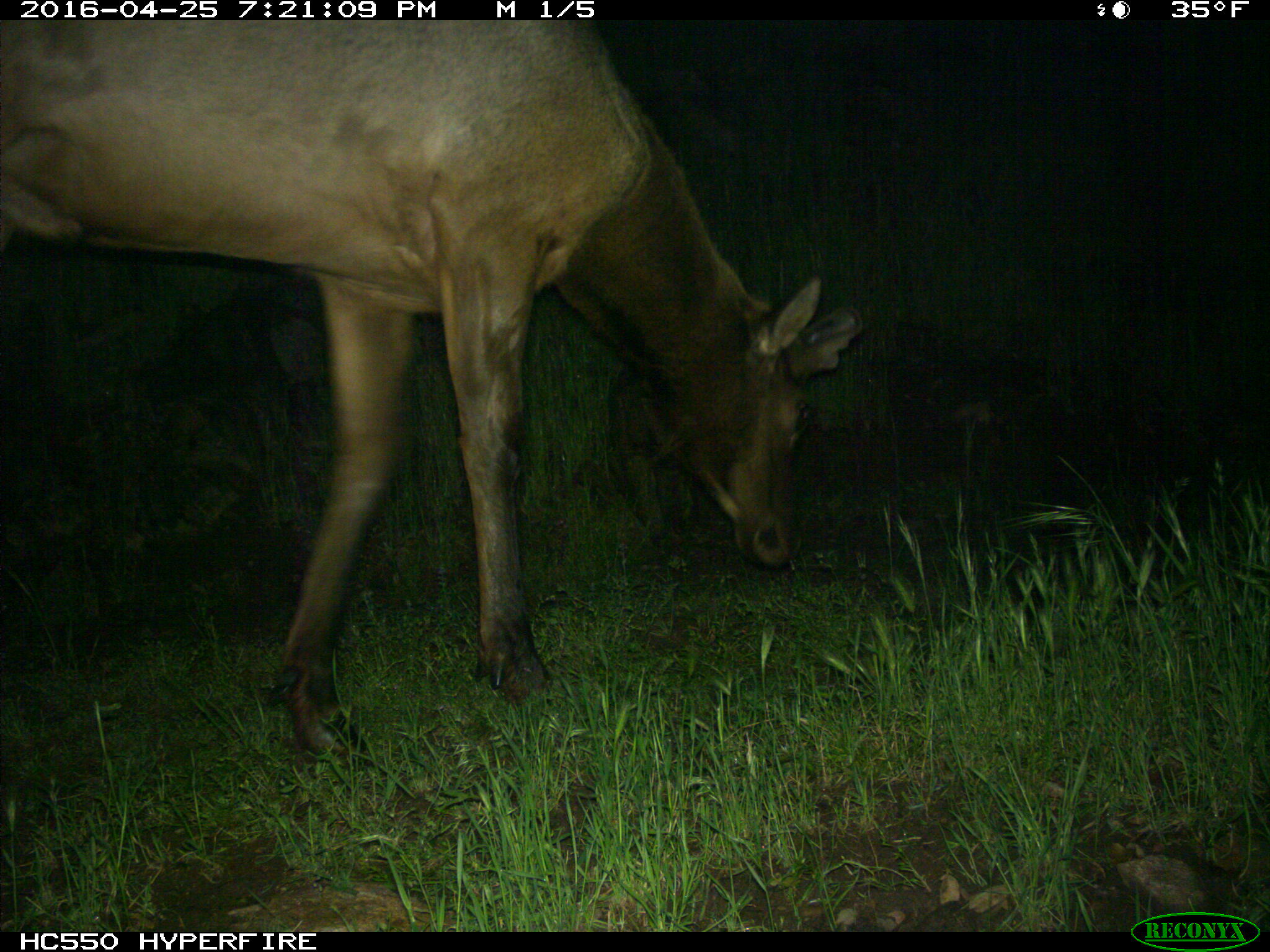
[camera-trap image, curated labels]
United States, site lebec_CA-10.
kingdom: Animalia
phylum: Chordata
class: Mammalia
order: Artiodactyla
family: Cervidae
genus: Cervus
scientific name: Cervus canadensis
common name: elk